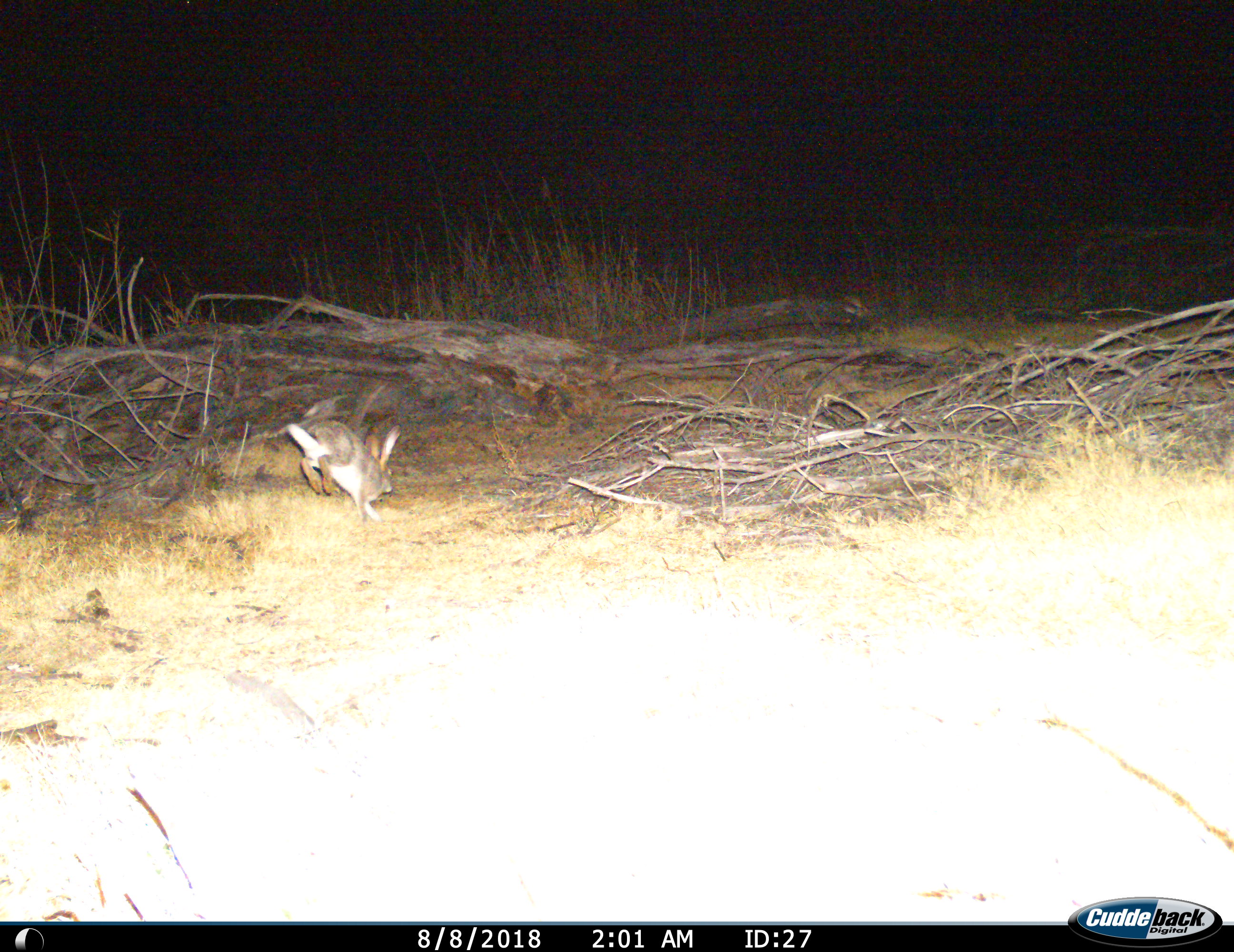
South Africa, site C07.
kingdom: Animalia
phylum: Chordata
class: Mammalia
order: Lagomorpha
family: Leporidae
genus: Lepus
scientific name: Lepus saxatilis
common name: scrub hare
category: harescrub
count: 1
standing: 0%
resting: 0%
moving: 100%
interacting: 0%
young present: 0%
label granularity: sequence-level